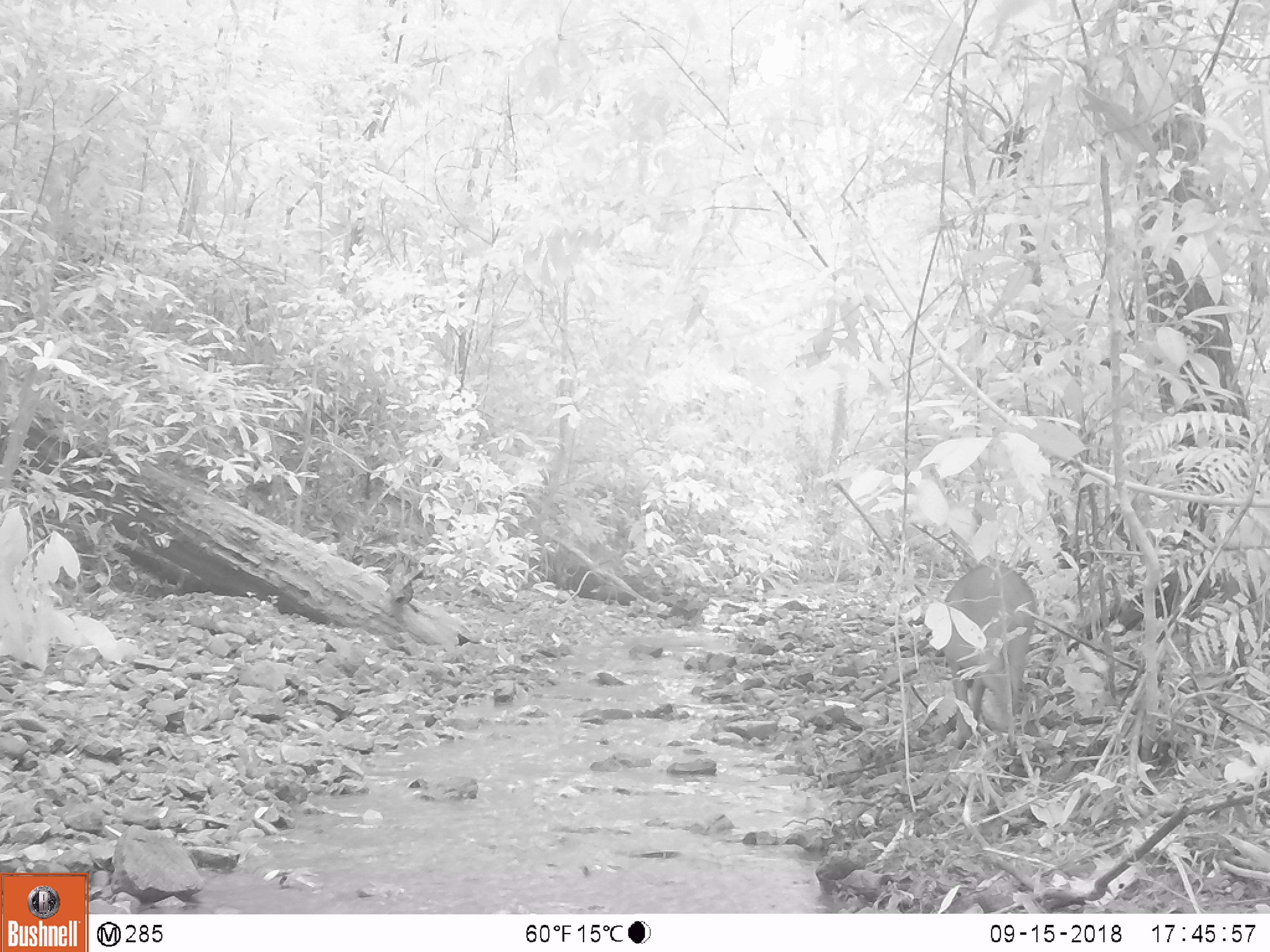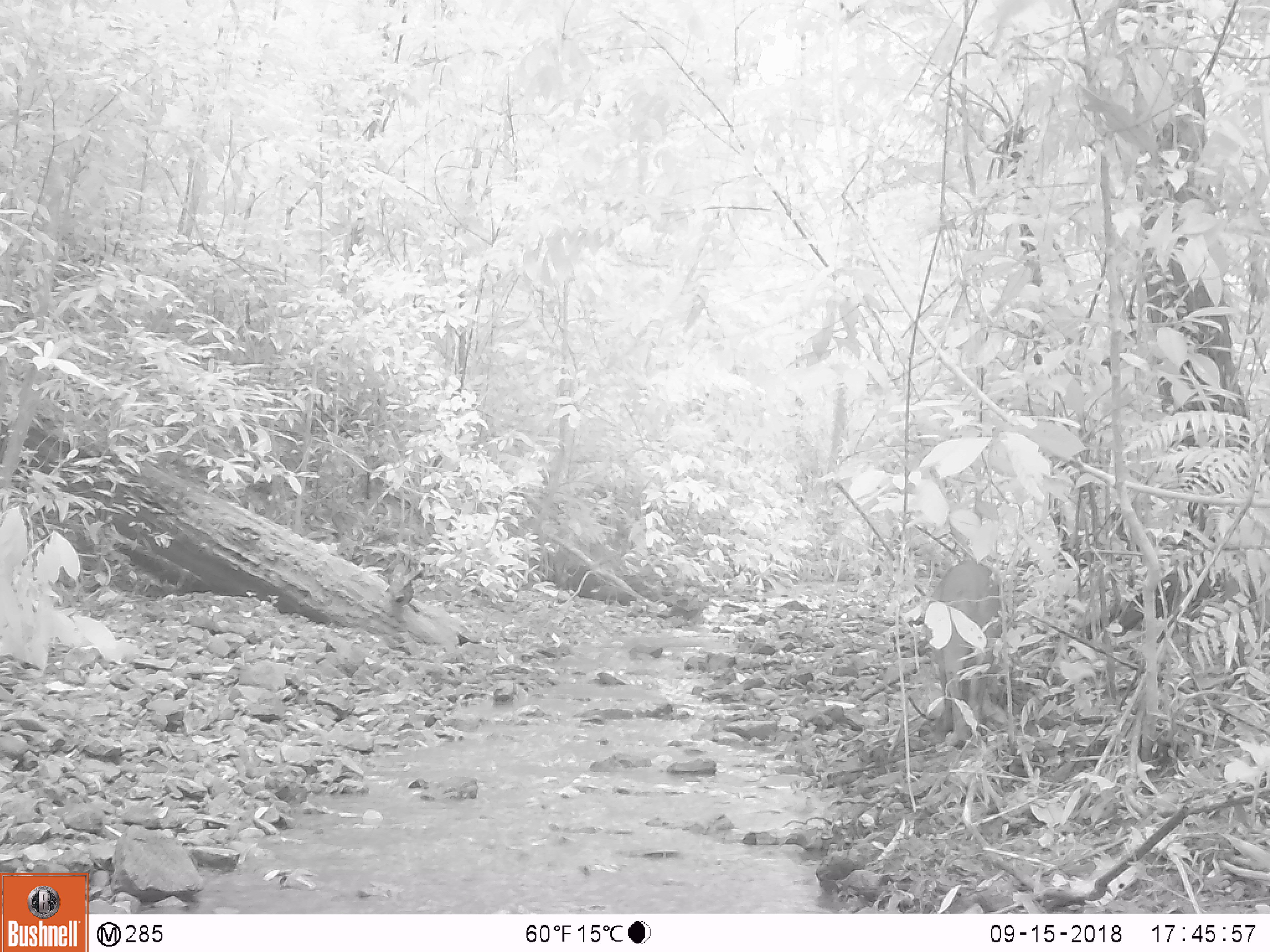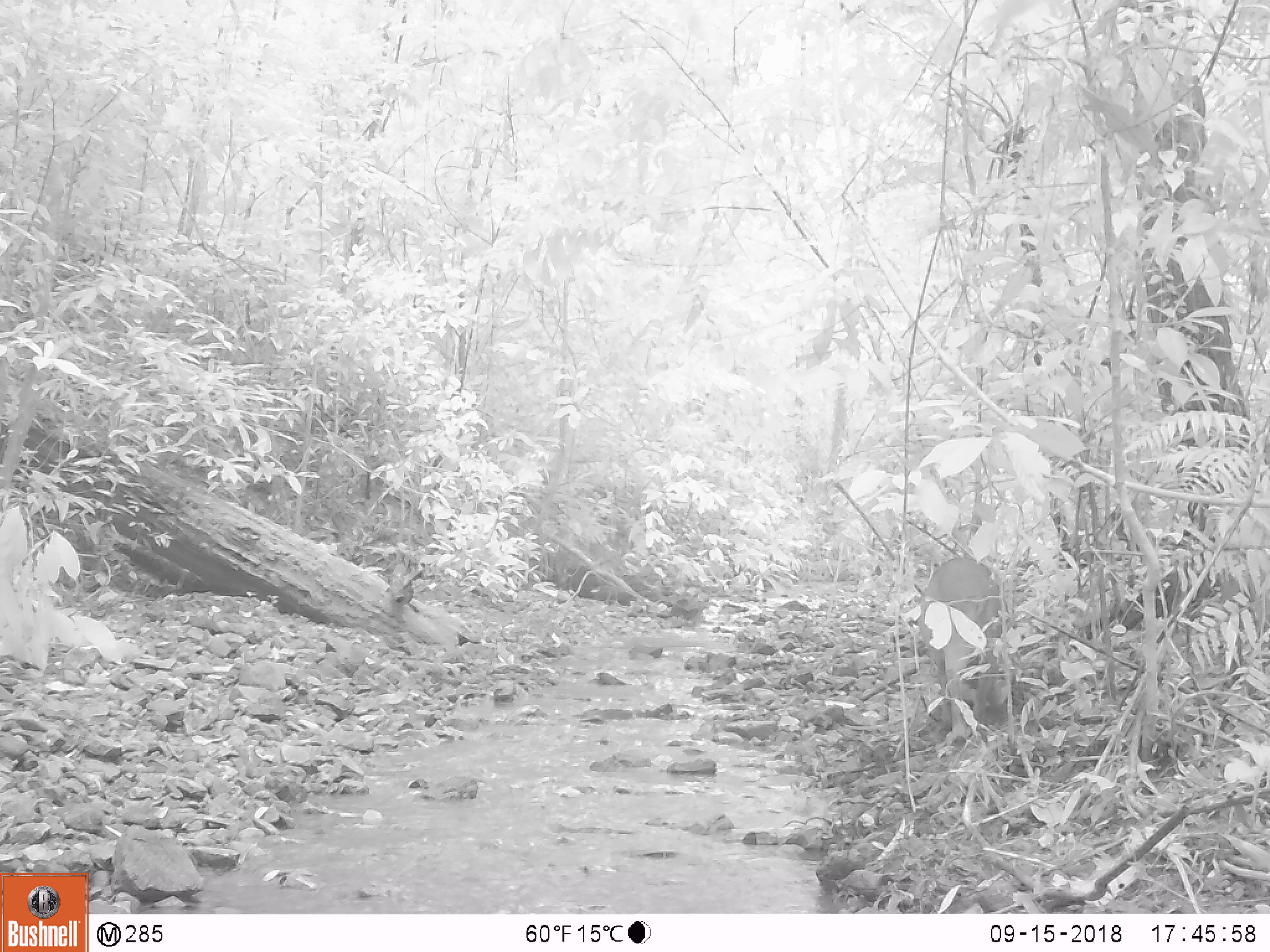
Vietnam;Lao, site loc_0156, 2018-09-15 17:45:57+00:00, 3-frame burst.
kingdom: Animalia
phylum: Chordata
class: Mammalia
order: Artiodactyla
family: Suidae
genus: Sus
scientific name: Sus scrofa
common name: eurasian wild pig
Eurasian wild pig (Sus scrofa). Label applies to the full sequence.